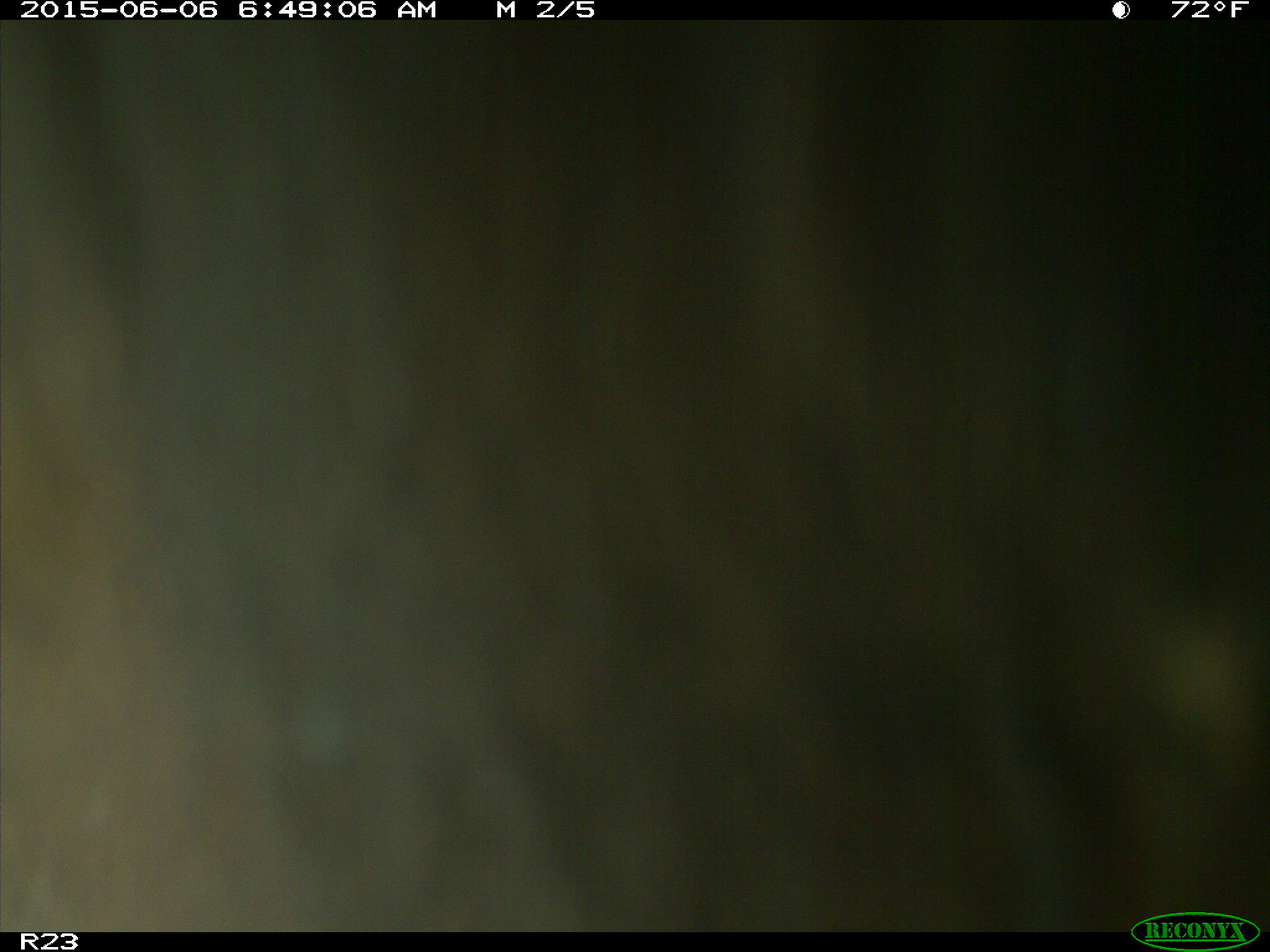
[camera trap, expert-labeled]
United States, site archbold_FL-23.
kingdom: Animalia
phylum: Chordata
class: Mammalia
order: Artiodactyla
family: Bovidae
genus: Bos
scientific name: Bos taurus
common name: domestic cow